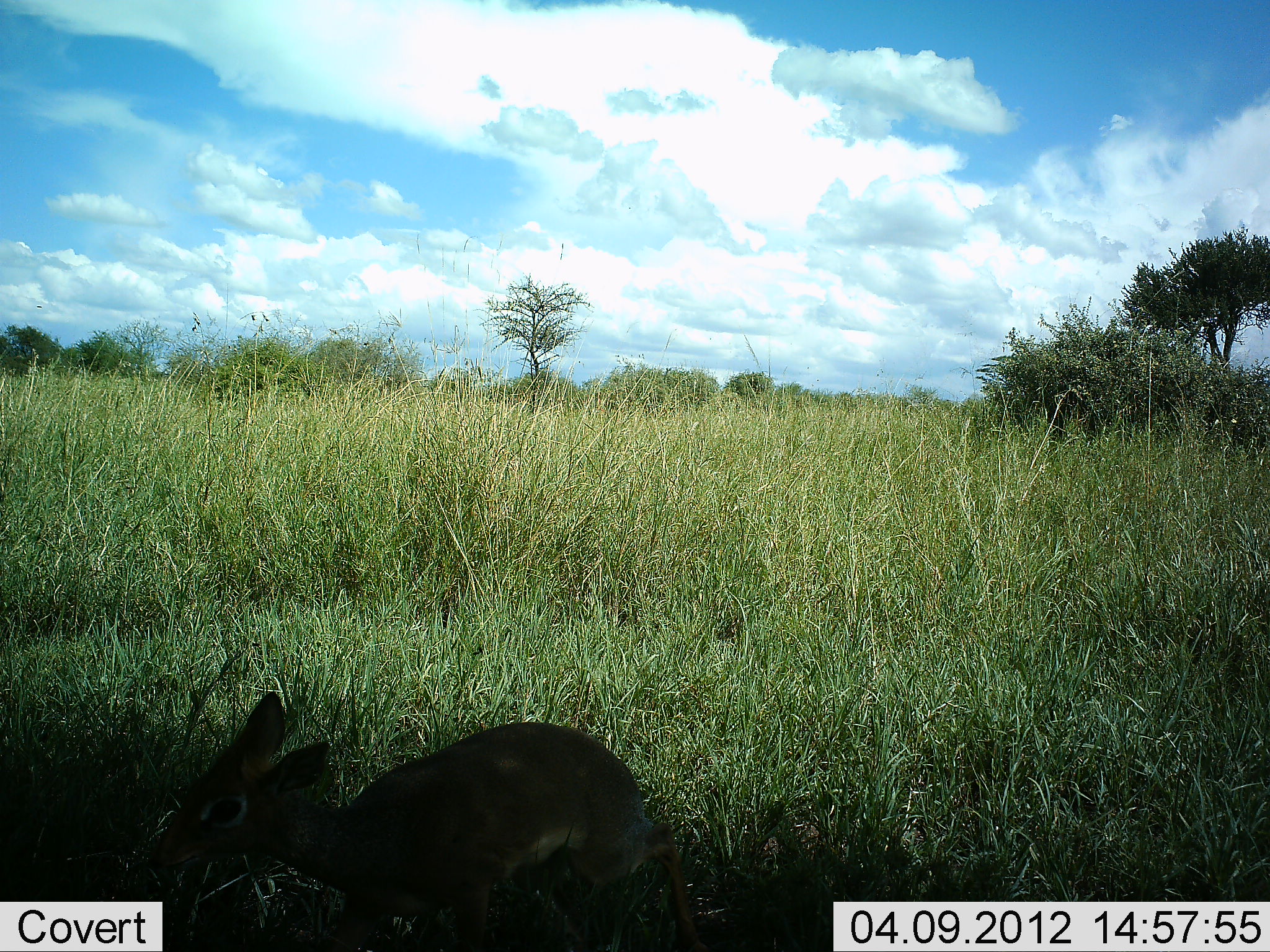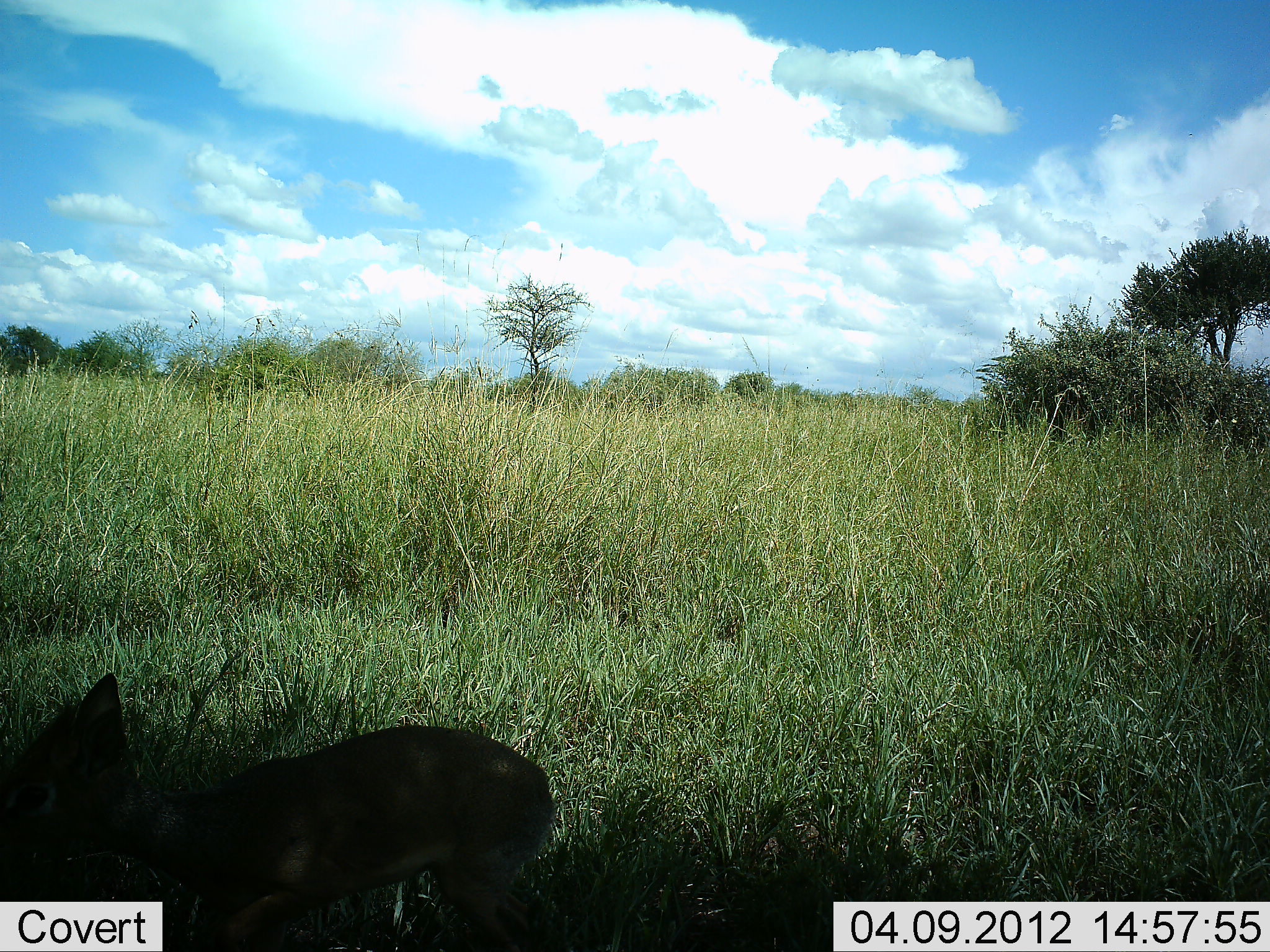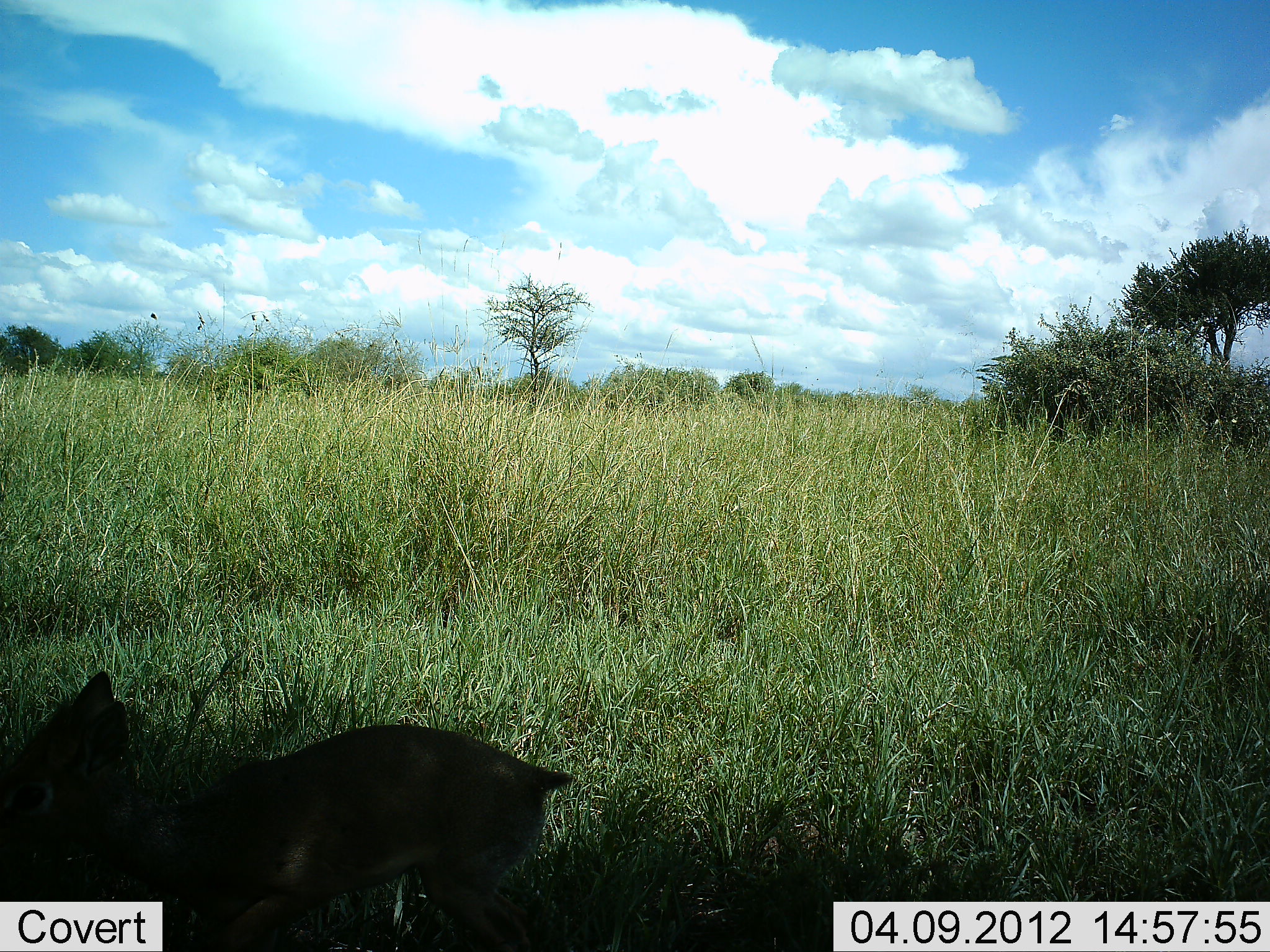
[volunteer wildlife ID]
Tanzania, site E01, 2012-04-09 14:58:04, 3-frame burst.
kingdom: Animalia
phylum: Chordata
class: Mammalia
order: Artiodactyla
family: Bovidae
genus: Madoqua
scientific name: Madoqua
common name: dikdik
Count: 1.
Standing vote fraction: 20%.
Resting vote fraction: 0%.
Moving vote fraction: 67%.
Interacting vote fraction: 0%.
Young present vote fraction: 13%.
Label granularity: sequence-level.